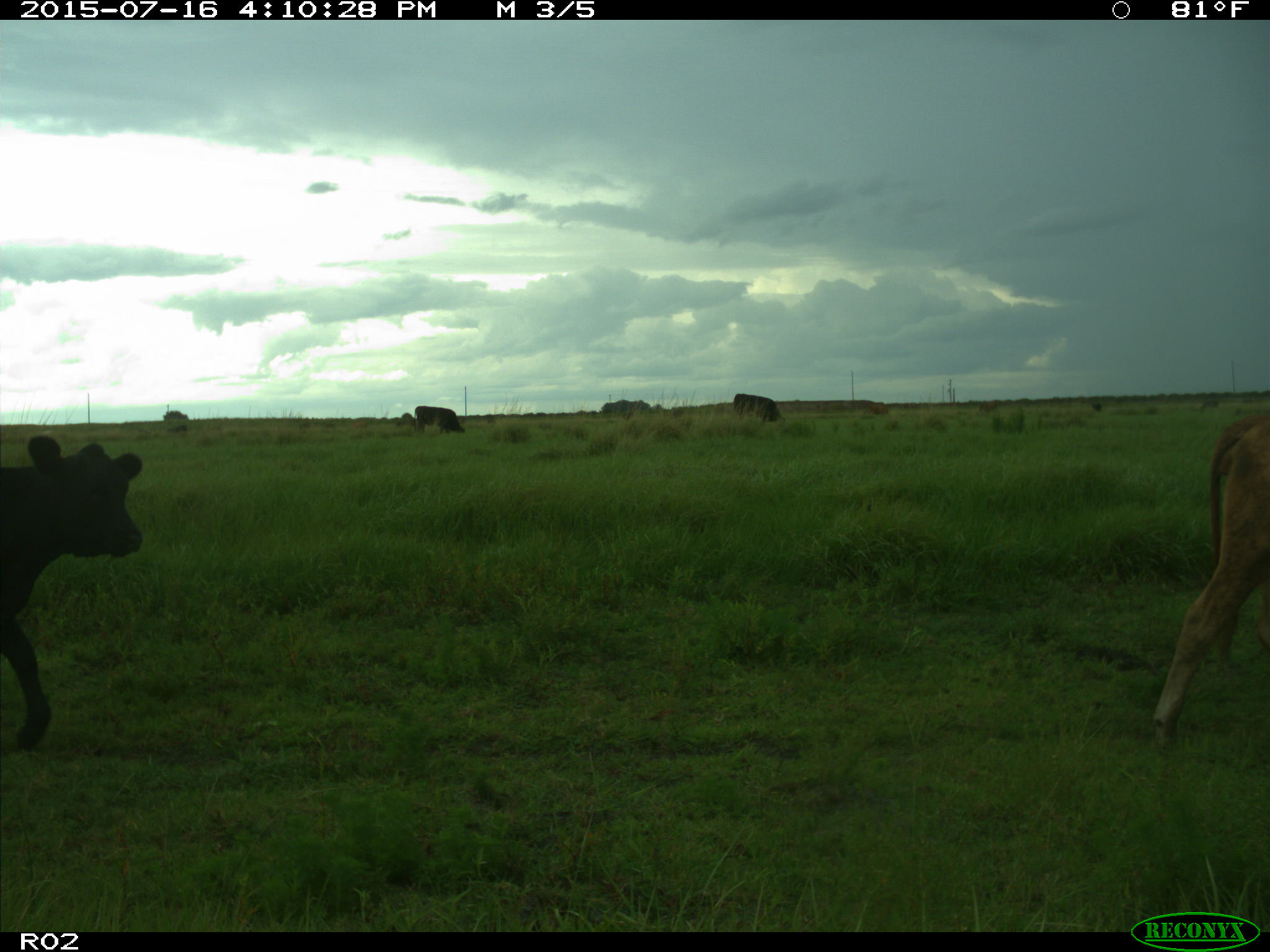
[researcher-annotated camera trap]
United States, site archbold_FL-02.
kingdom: Animalia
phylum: Chordata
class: Mammalia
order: Artiodactyla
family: Bovidae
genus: Bos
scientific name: Bos taurus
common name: domestic cow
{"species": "Bos taurus (domestic cow)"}